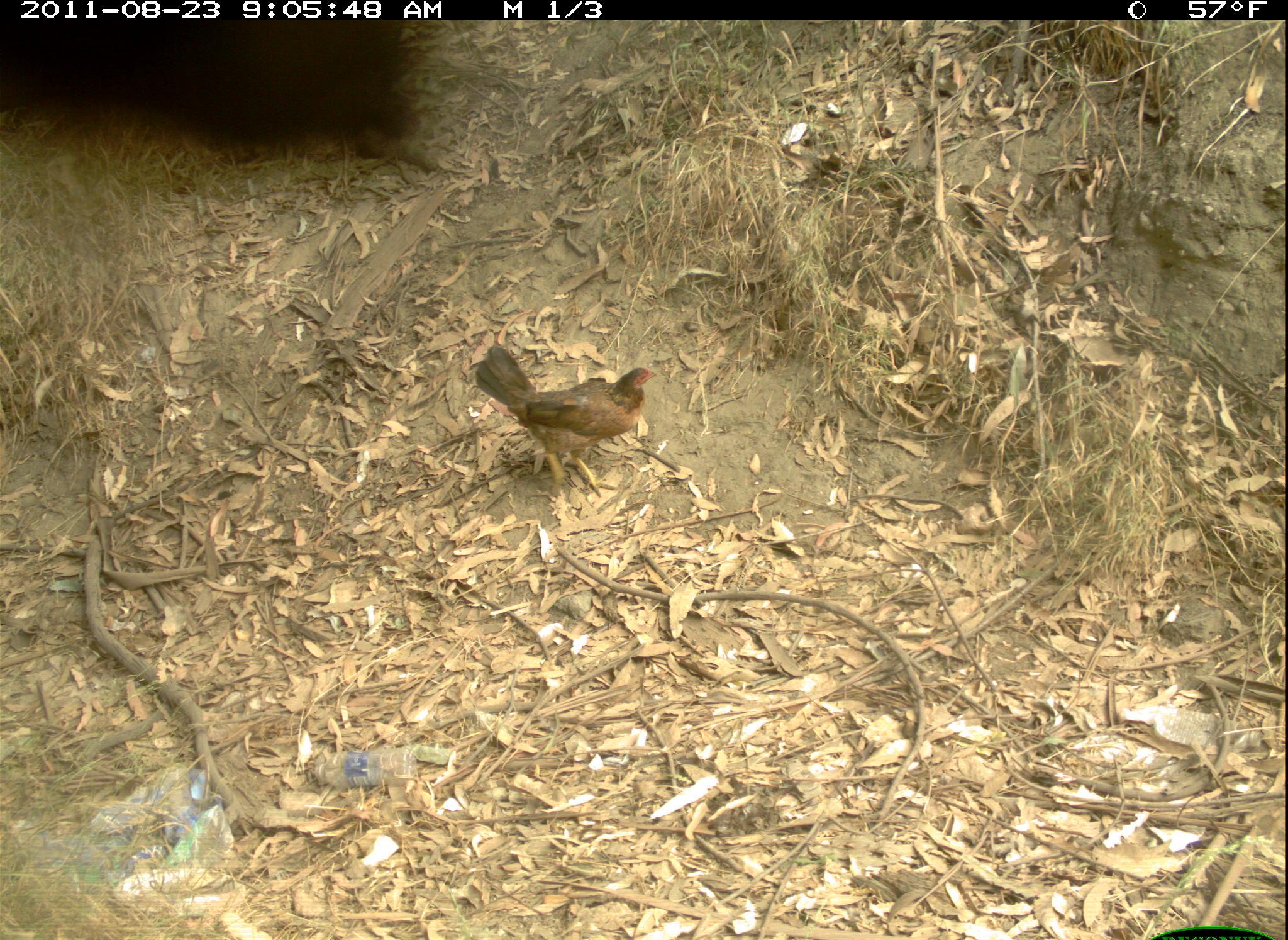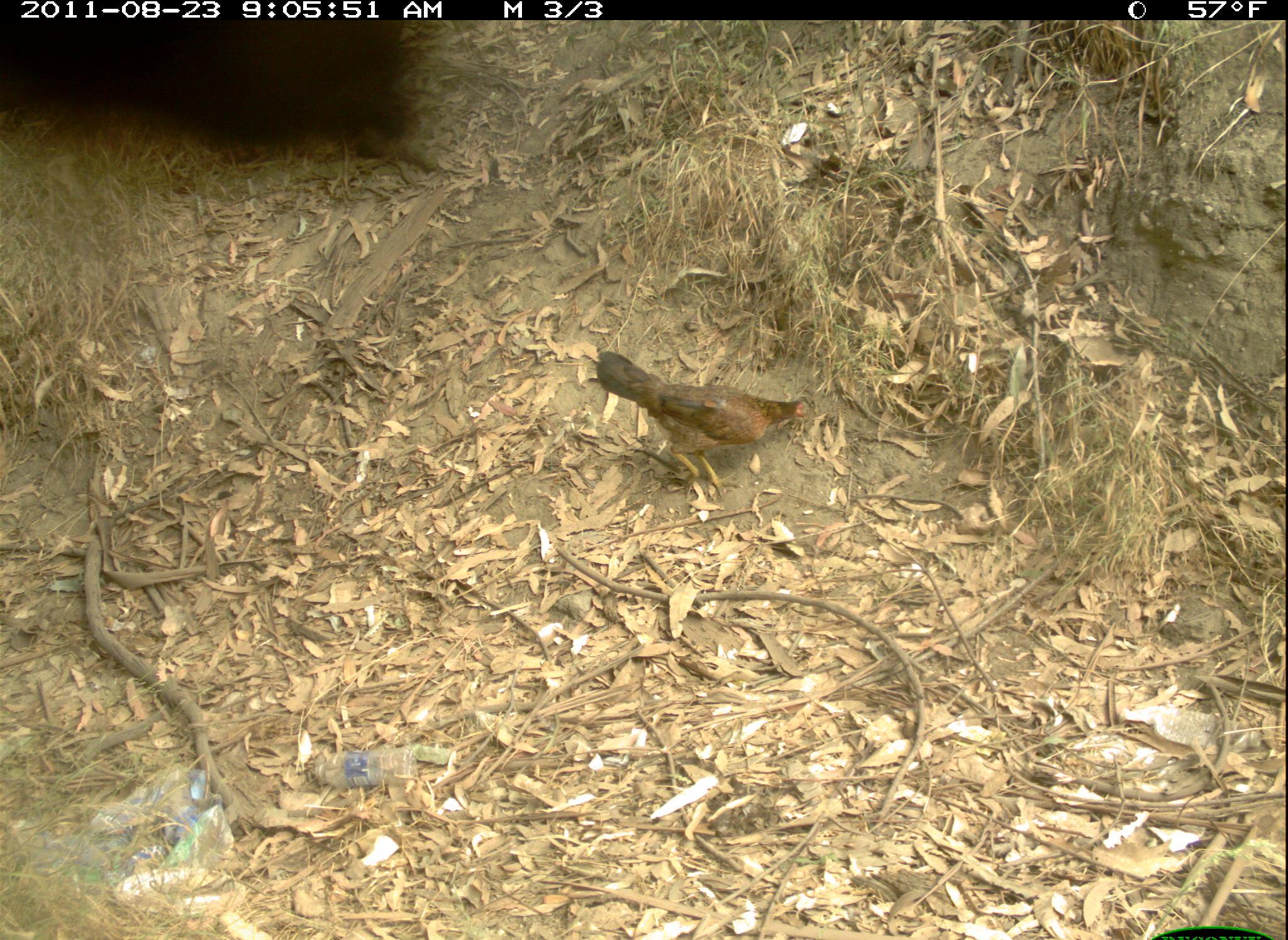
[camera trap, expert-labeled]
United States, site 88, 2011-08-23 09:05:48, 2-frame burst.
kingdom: Animalia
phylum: Chordata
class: Aves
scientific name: Aves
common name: bird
Bird (Aves).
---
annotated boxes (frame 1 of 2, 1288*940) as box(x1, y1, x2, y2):
bird: box(456, 327, 667, 503)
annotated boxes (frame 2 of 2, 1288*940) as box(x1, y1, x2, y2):
bird: box(568, 346, 835, 495)